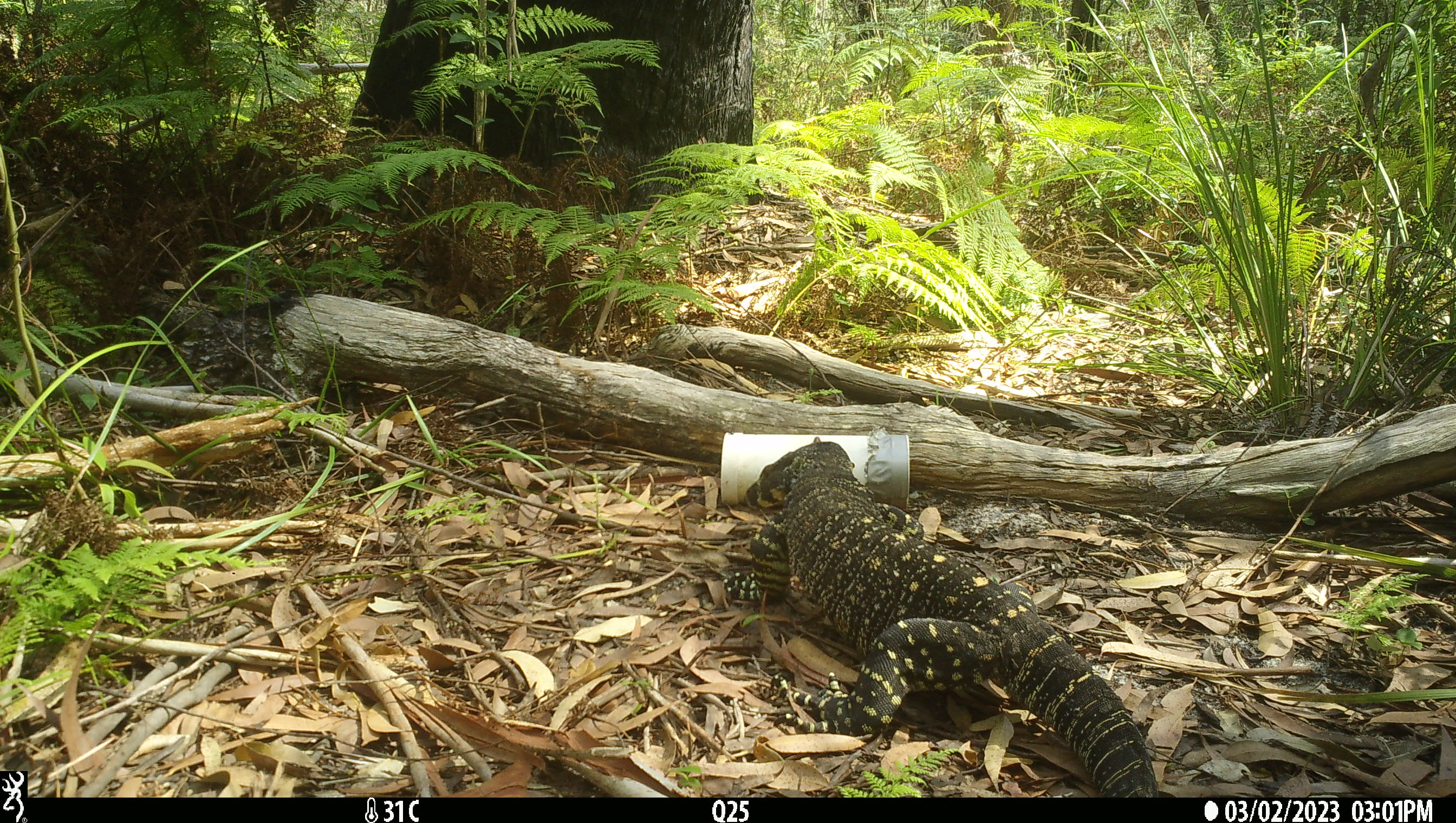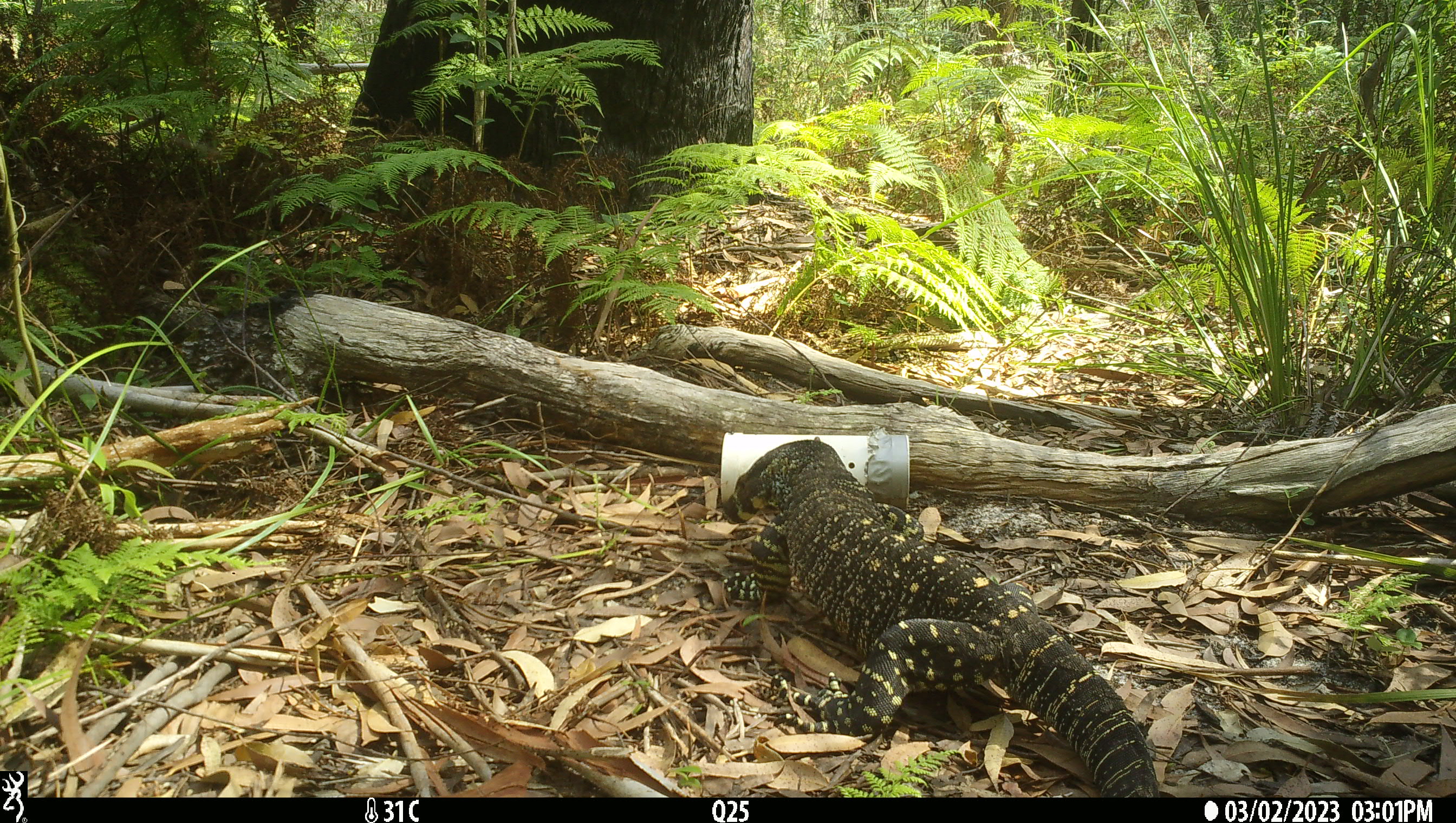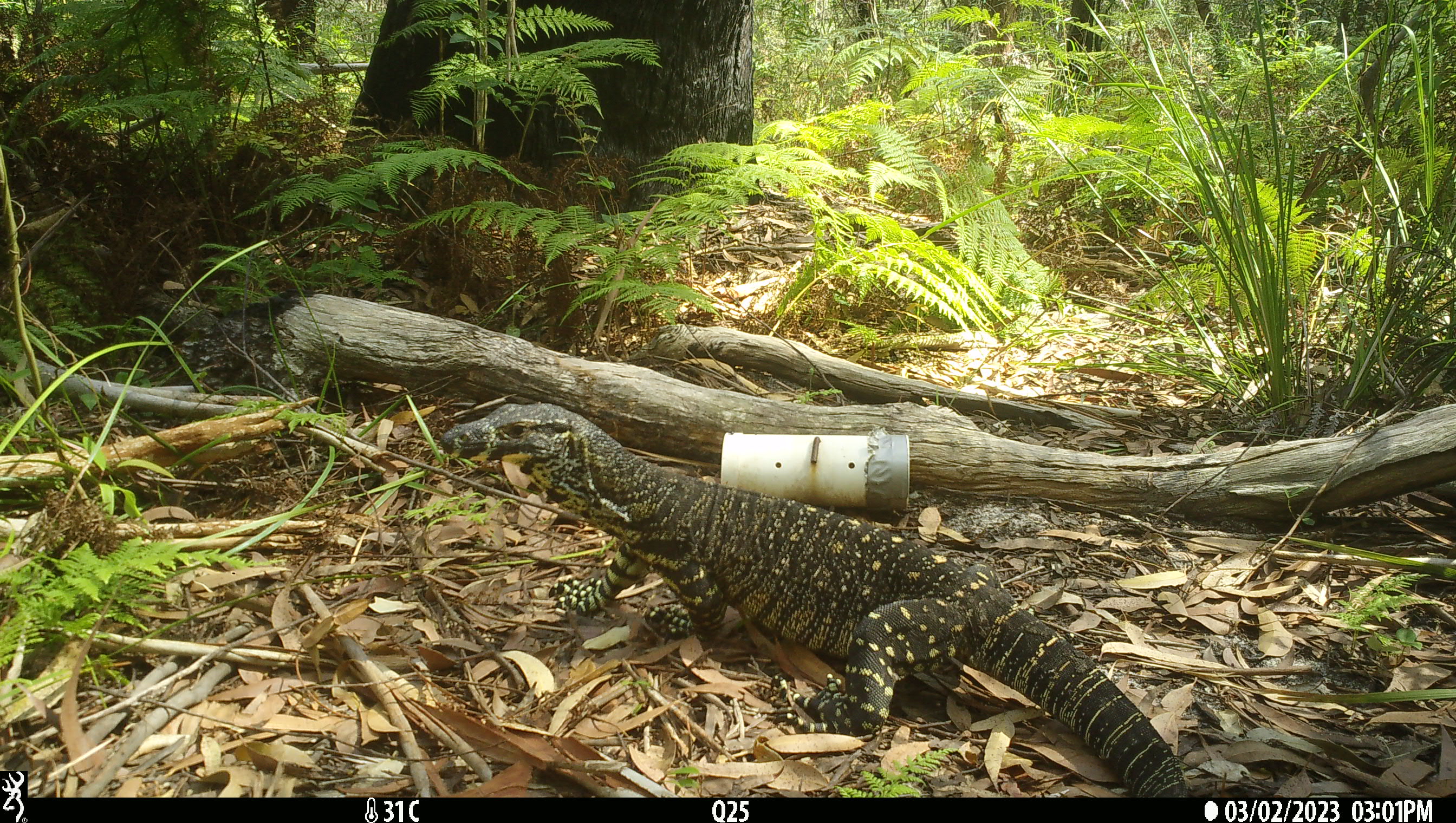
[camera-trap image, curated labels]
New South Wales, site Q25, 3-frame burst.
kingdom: Animalia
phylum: Chordata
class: Reptilia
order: Squamata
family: Varanidae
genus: Varanus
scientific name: Varanus varius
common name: lace monitor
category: goanna